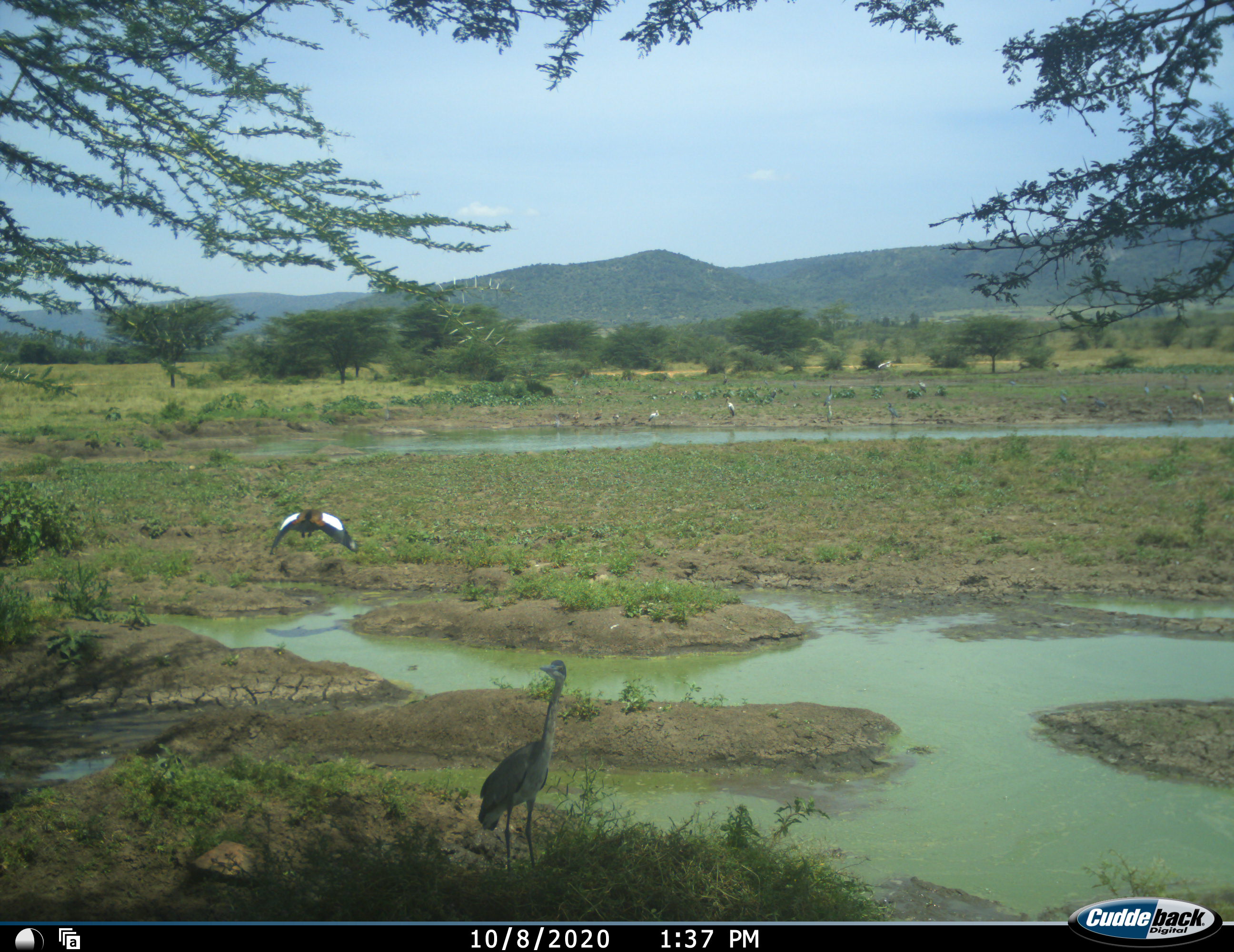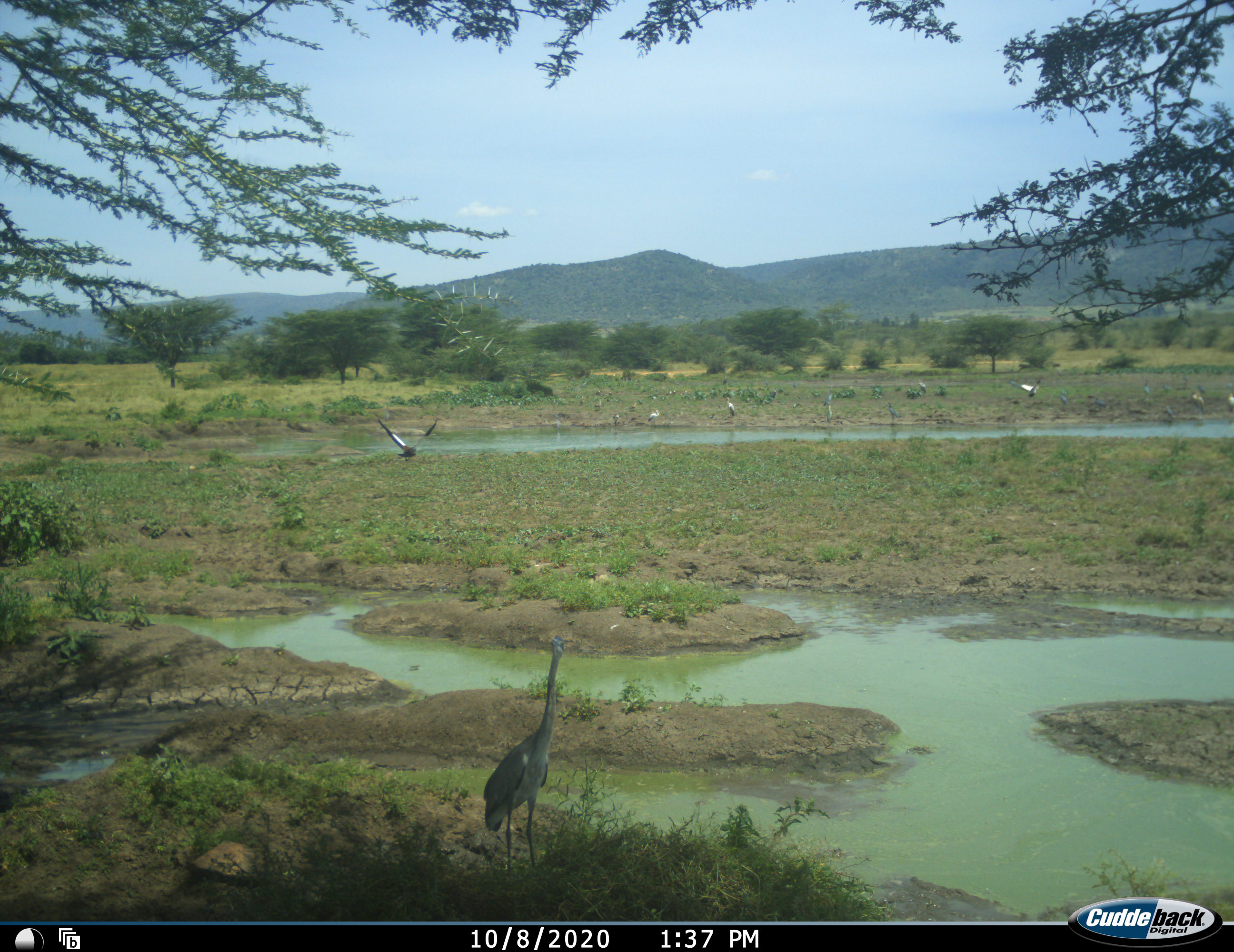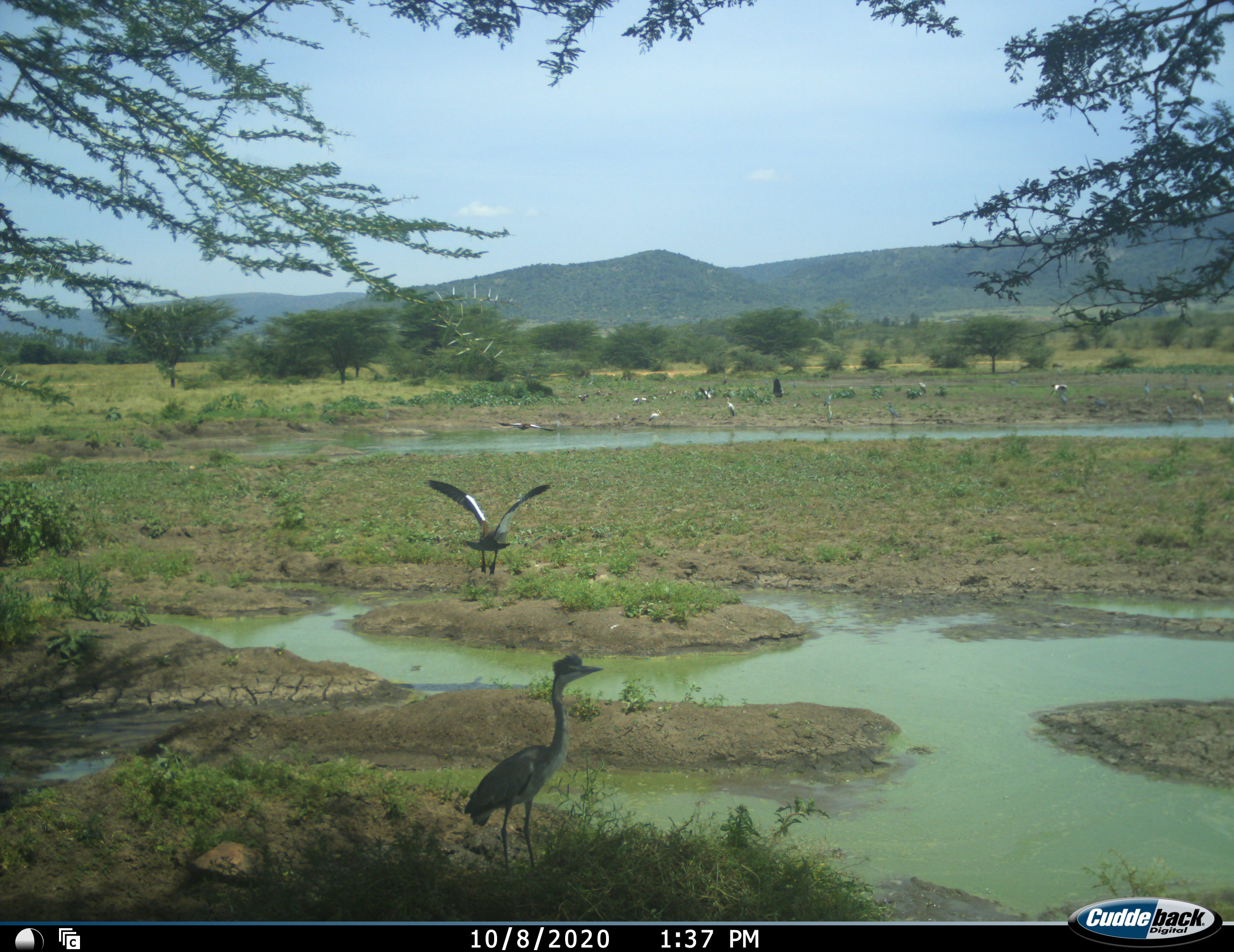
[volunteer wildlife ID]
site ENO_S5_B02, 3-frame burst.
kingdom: Animalia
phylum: Chordata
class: Aves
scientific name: Aves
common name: bird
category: birdother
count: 11-50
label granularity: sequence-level